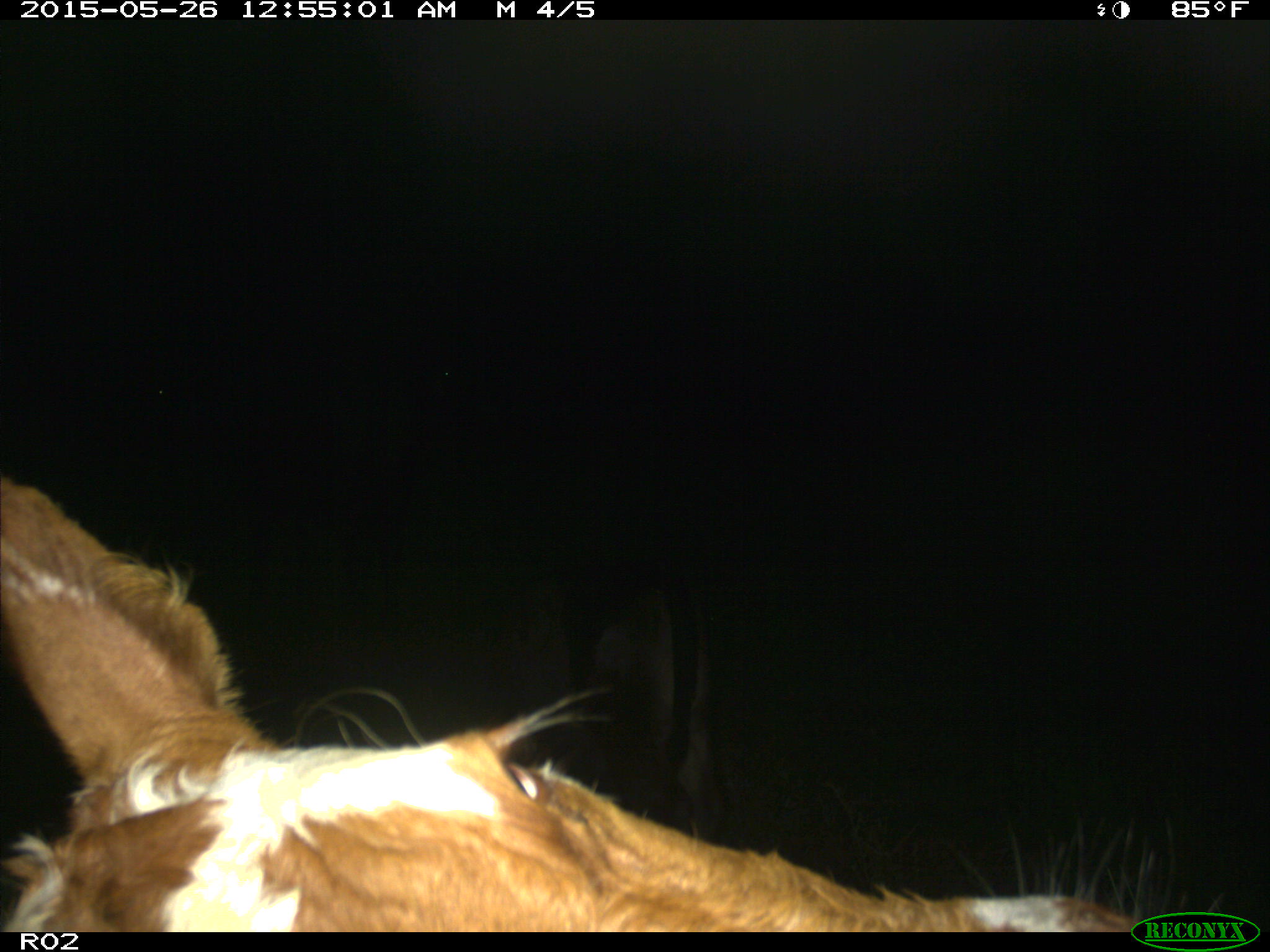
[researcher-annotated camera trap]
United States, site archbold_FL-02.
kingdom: Animalia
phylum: Chordata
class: Mammalia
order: Artiodactyla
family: Bovidae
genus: Bos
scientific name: Bos taurus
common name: domestic cow